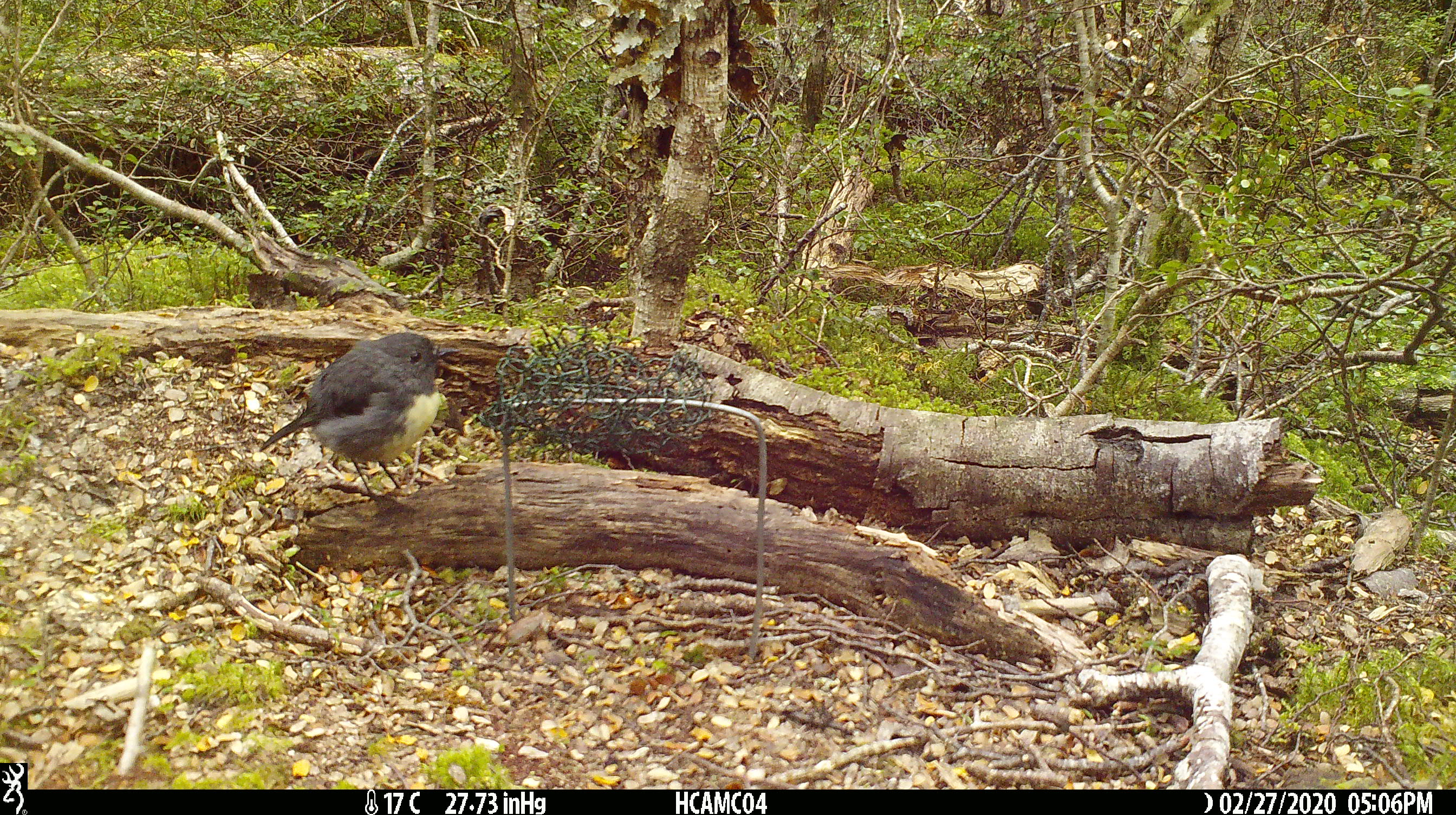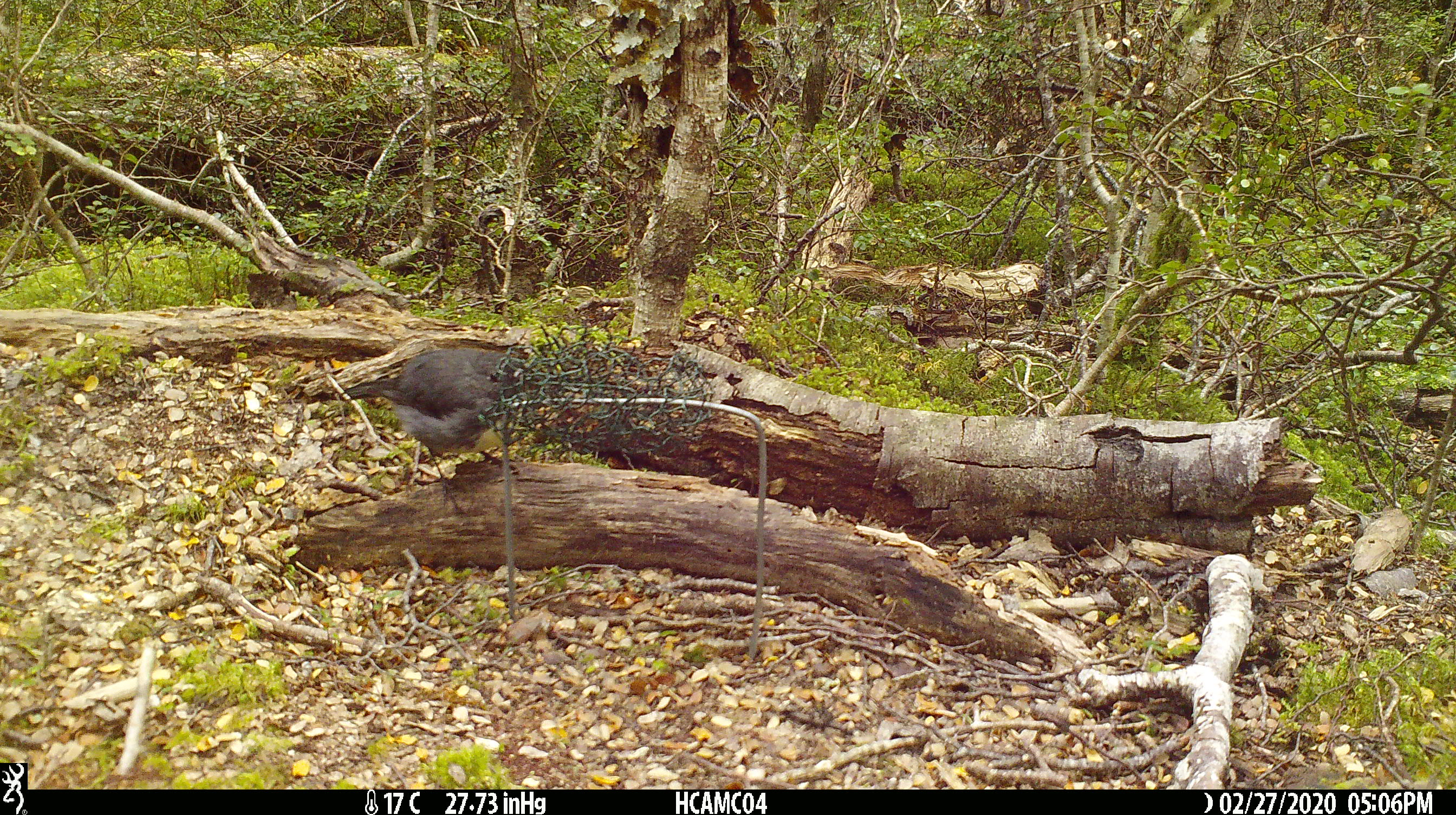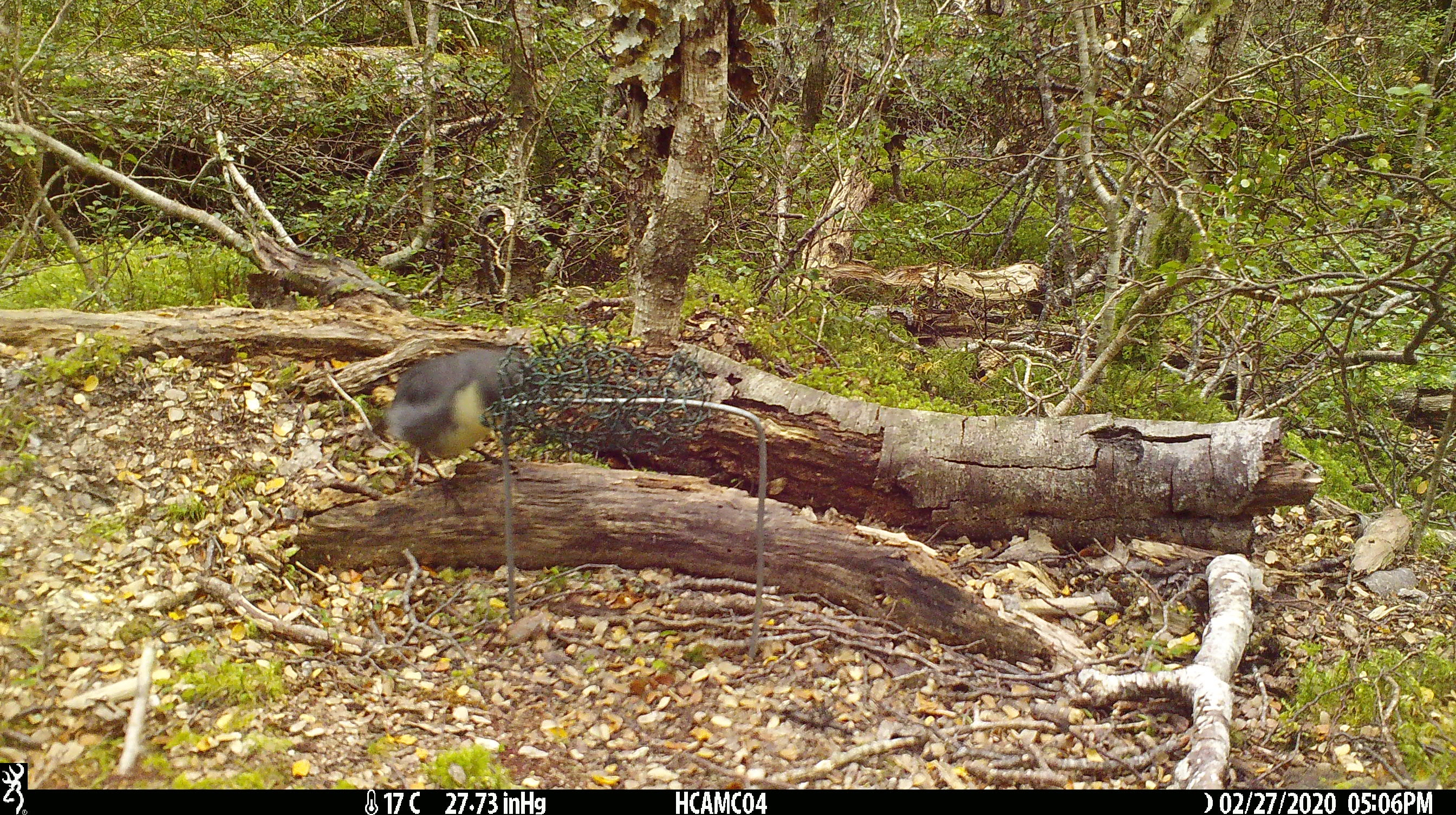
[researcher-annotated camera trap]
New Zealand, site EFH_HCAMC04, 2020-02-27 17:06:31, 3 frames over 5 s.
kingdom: Animalia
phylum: Chordata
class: Aves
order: Passeriformes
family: Petroicidae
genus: Petroica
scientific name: Petroica australis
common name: new zealand robin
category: robin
Robin (new zealand robin) (Petroica australis).